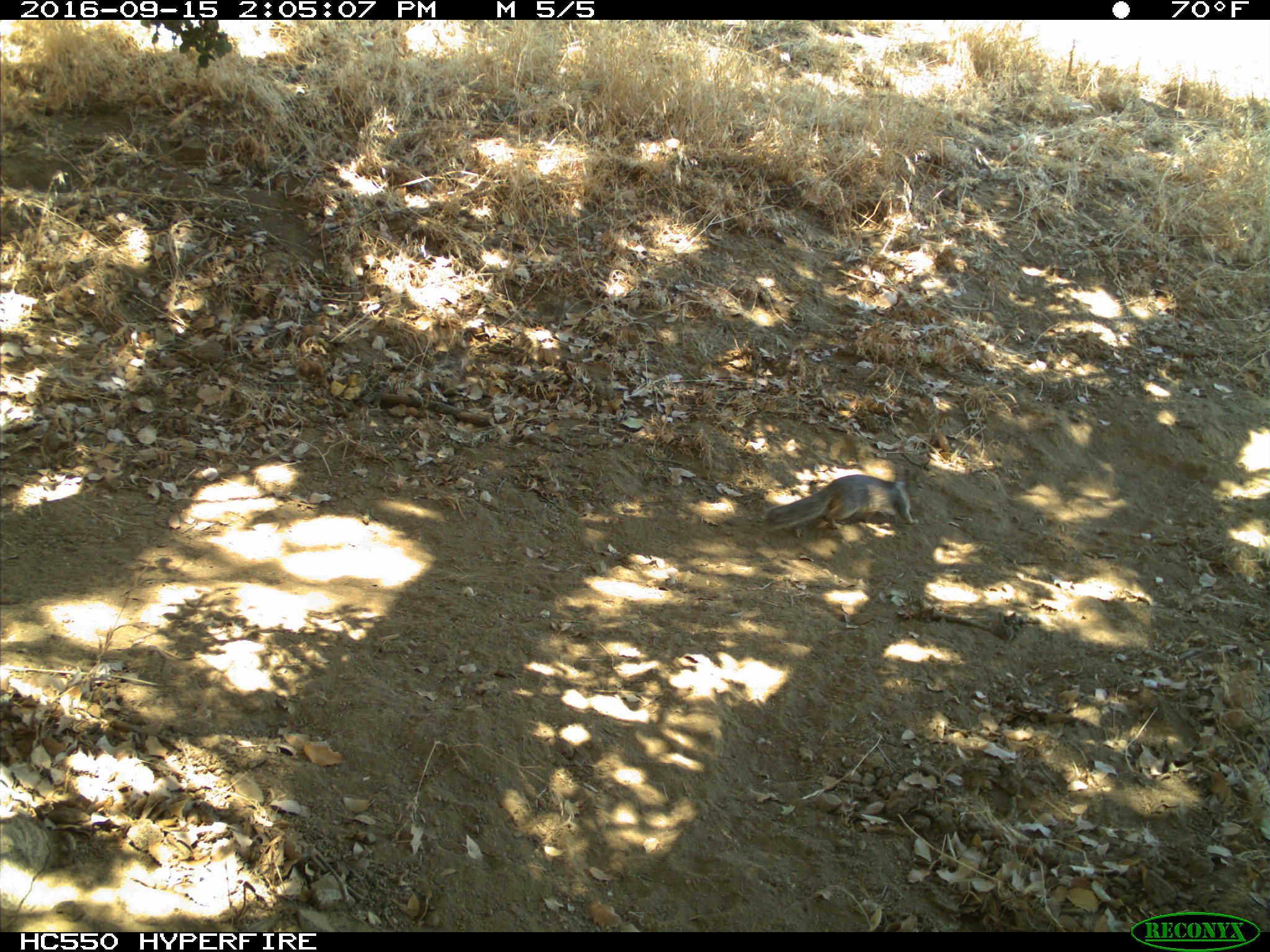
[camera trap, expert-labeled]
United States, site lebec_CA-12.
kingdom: Animalia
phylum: Chordata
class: Mammalia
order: Rodentia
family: Sciuridae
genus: Otospermophilus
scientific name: Otospermophilus beecheyi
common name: california ground squirrel